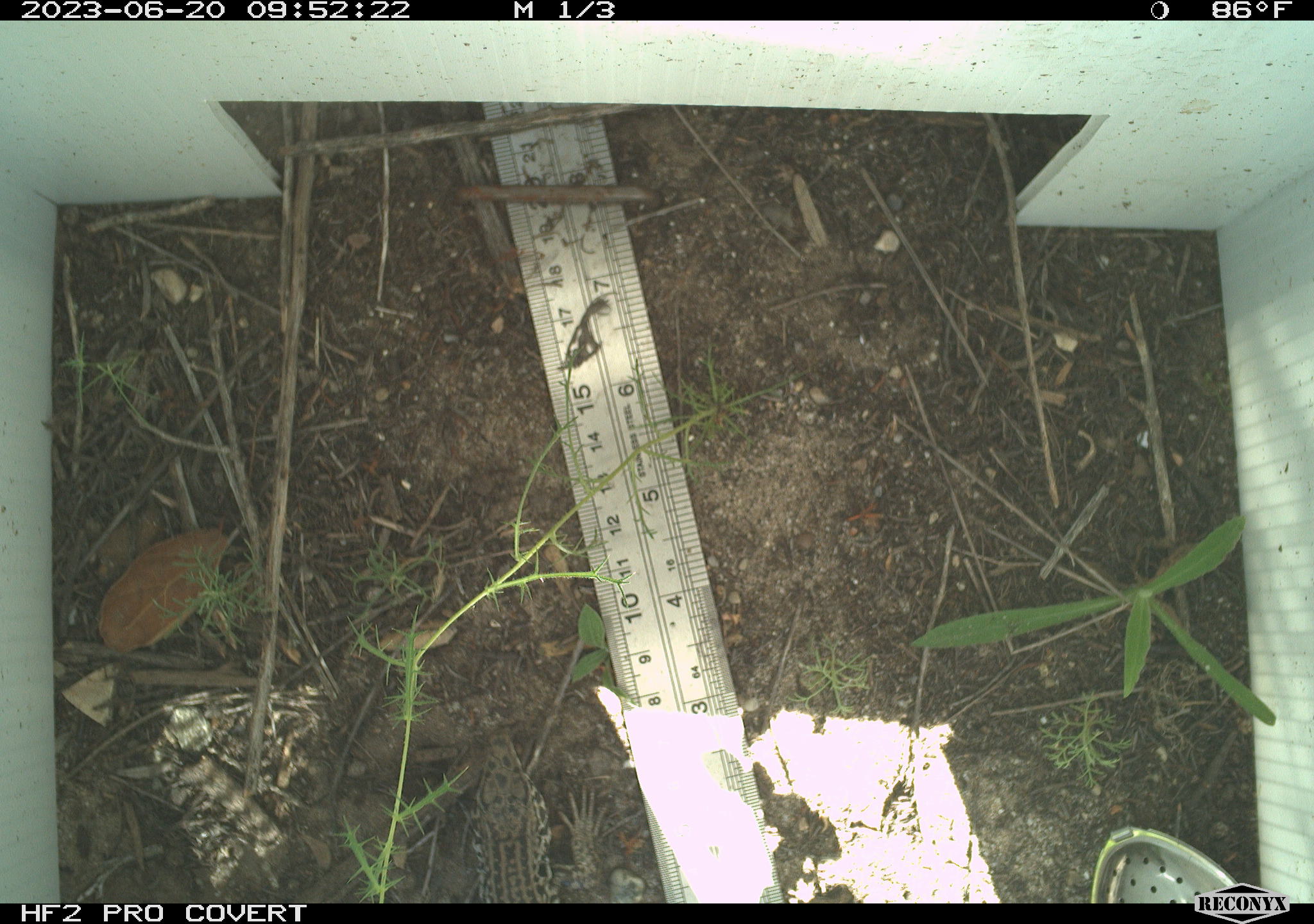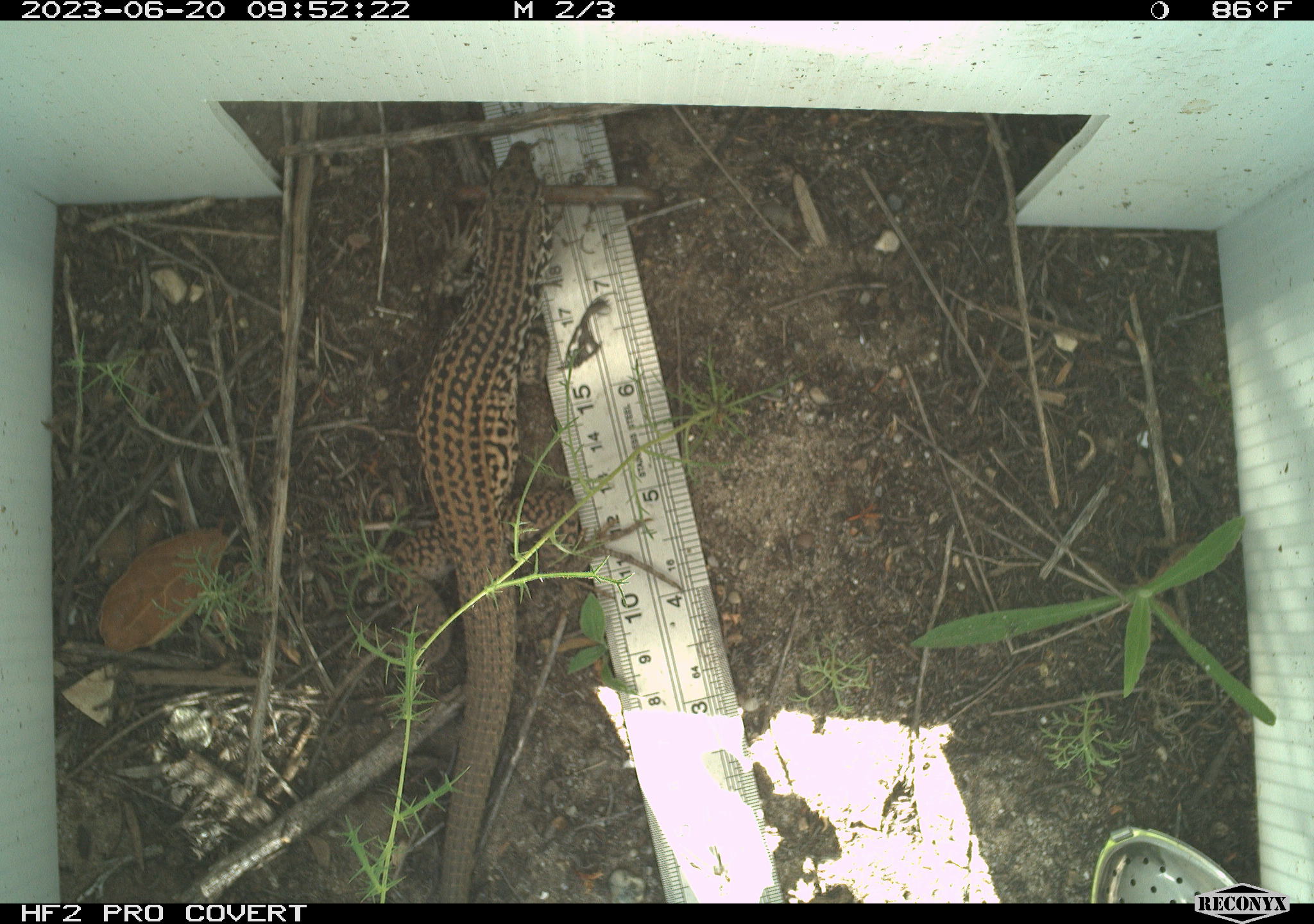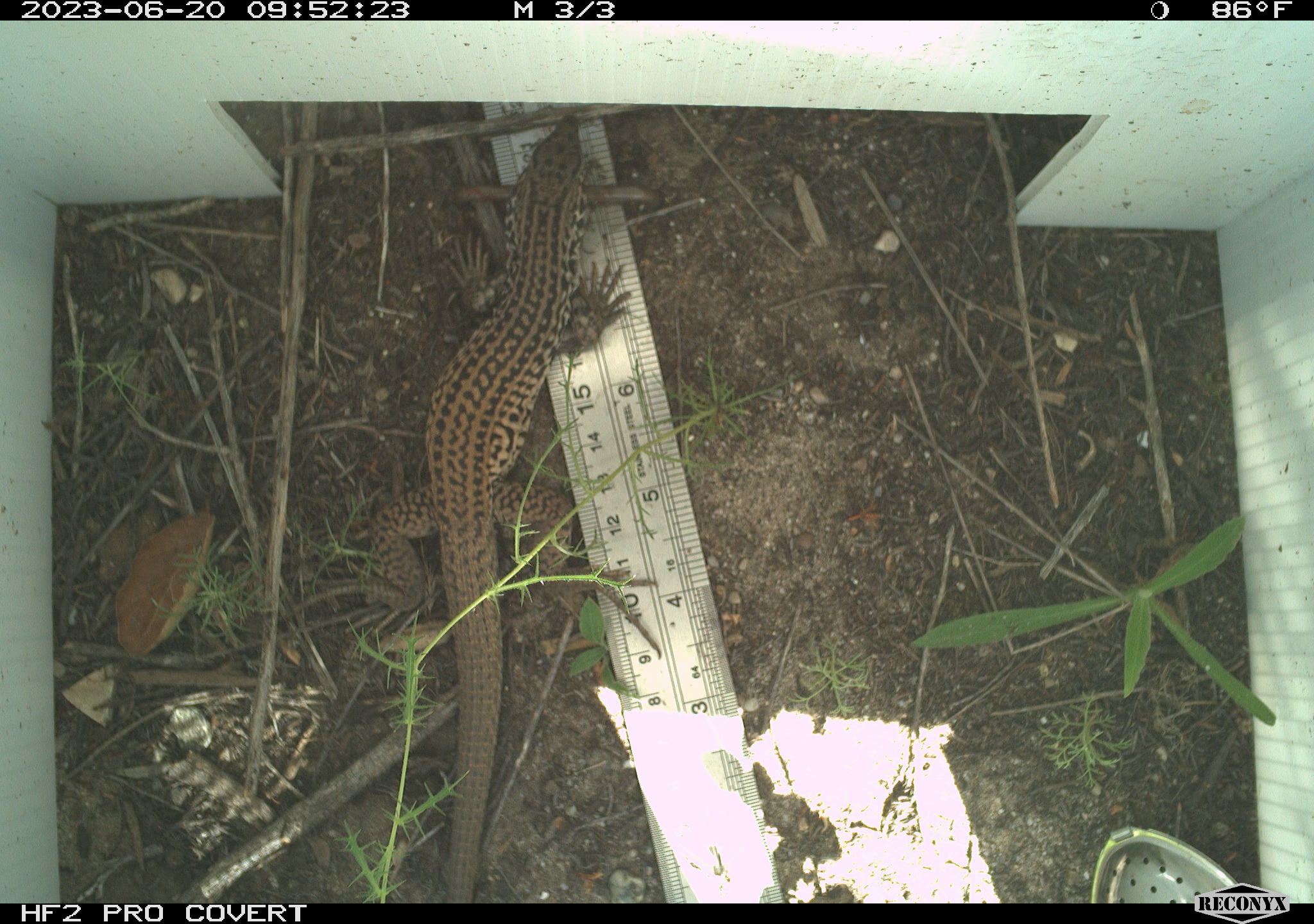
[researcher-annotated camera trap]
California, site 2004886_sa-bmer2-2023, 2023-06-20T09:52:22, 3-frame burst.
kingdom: Animalia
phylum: Chordata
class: Reptilia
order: Squamata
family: Teiidae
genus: Aspidoscelis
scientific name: Aspidoscelis tigris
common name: western whiptail